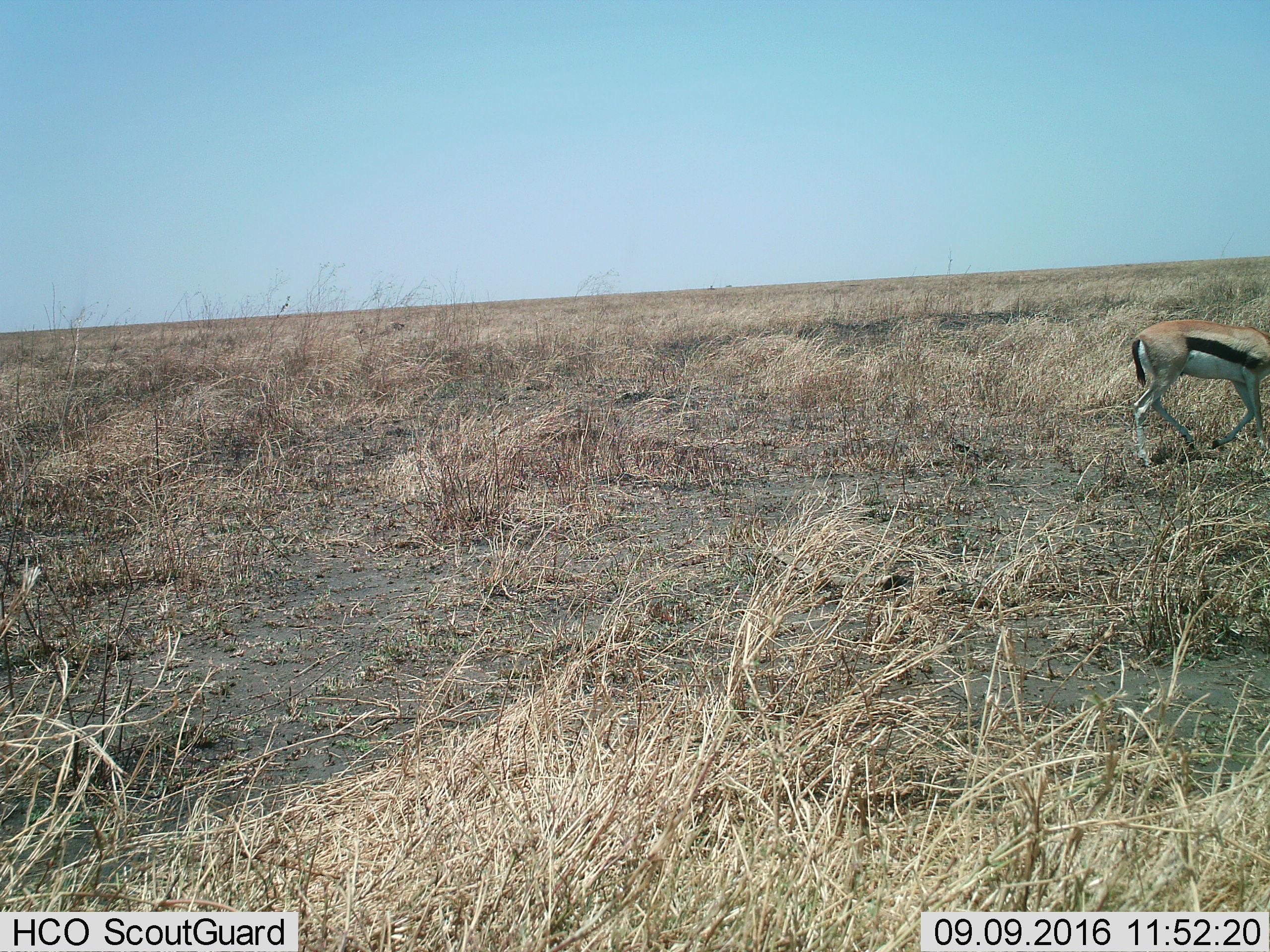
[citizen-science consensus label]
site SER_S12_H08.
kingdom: Animalia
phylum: Chordata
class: Mammalia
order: Artiodactyla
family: Bovidae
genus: Eudorcas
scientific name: Eudorcas thomsonii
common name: thomson's gazelle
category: gazellethomsons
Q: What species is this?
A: Gazellethomsons (thomson's gazelle) (Eudorcas thomsonii).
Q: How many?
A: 1.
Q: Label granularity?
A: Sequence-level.